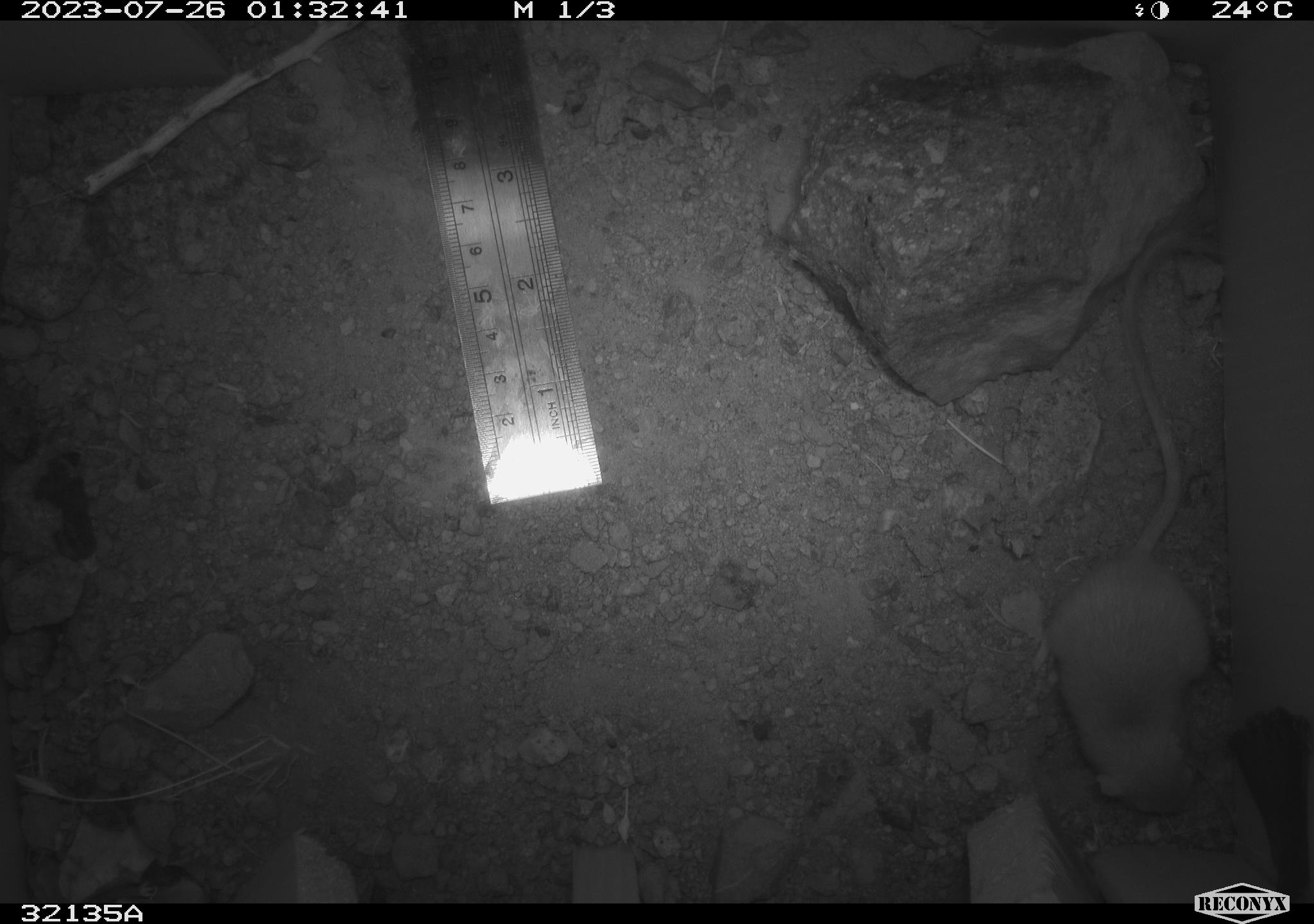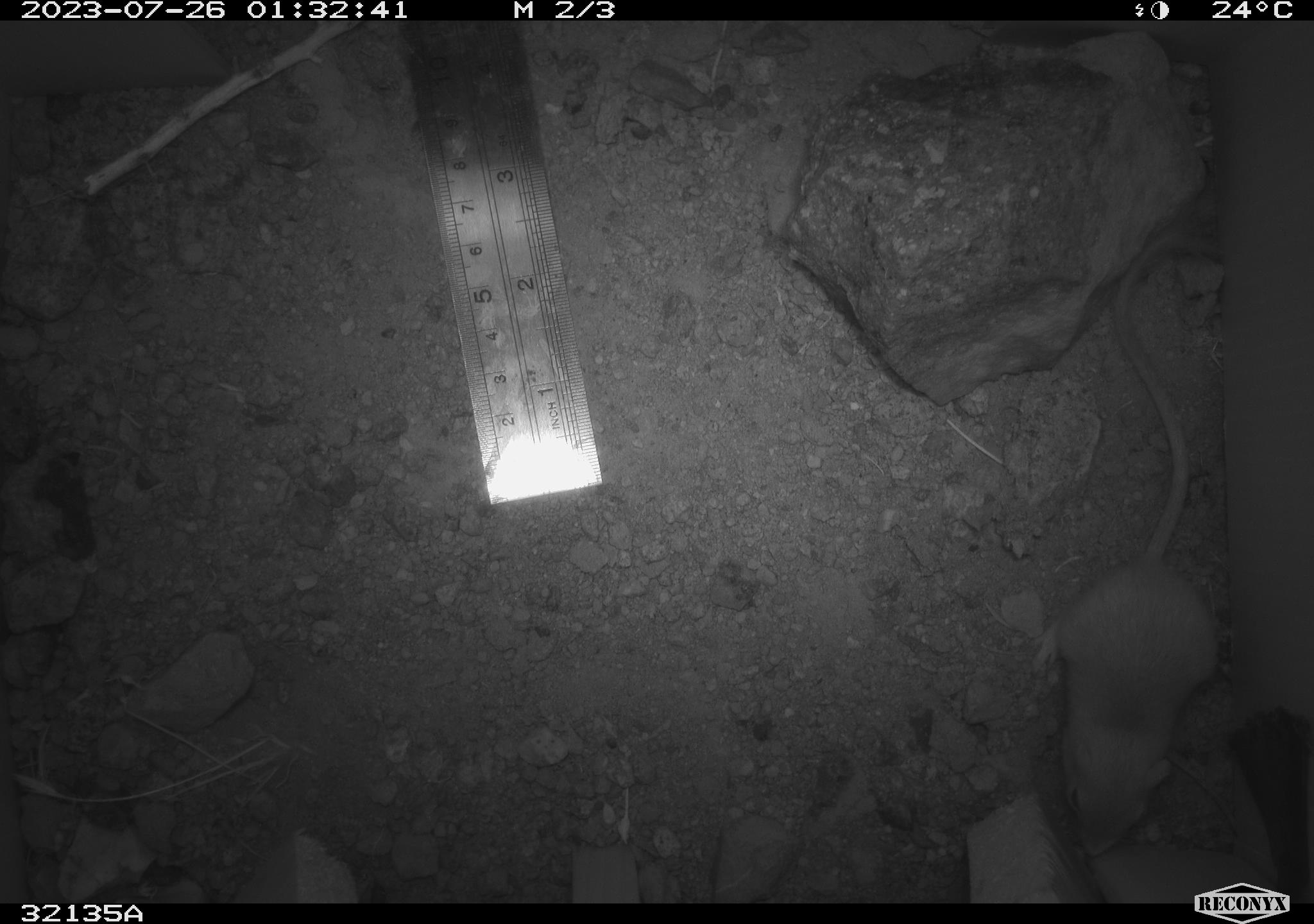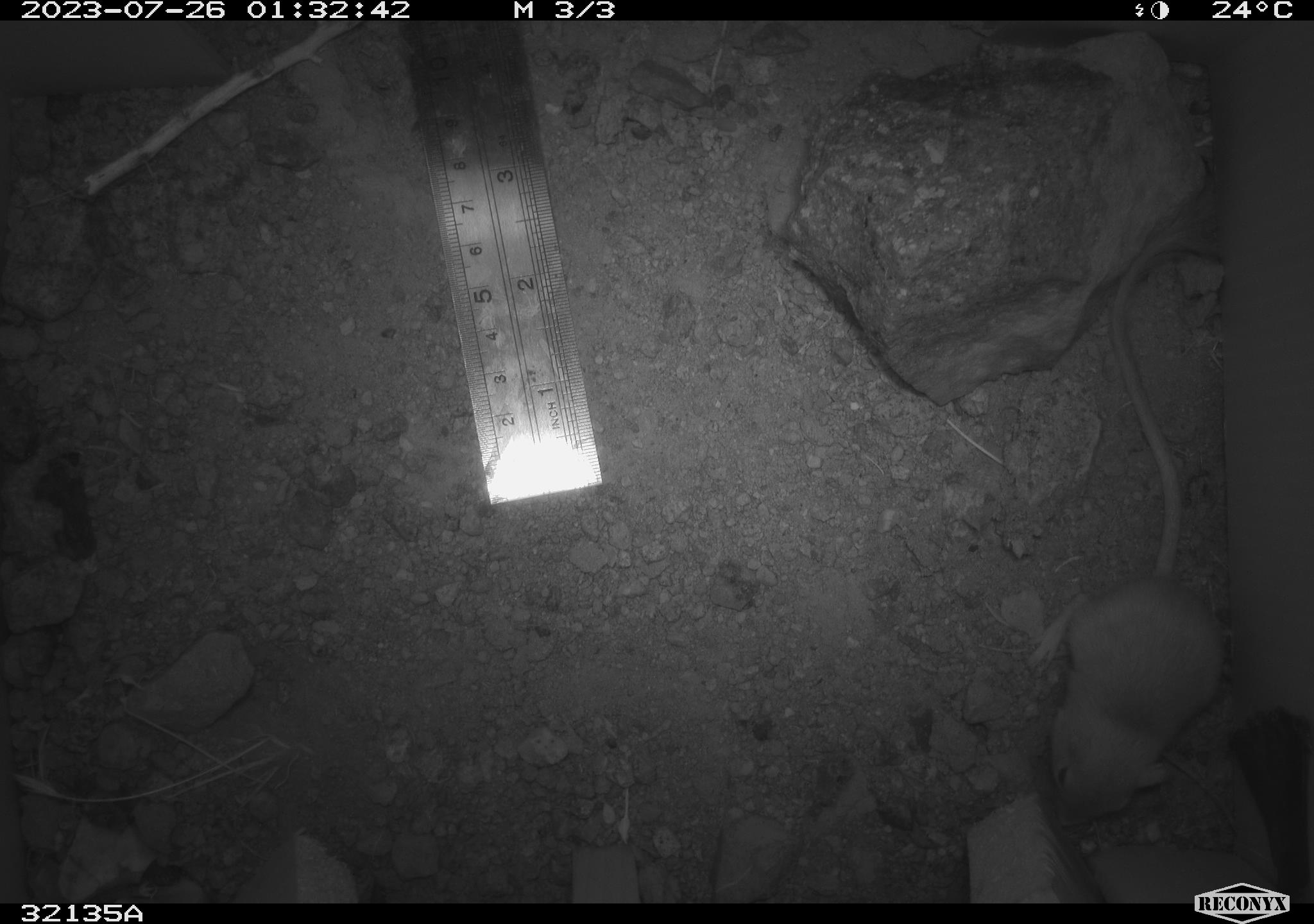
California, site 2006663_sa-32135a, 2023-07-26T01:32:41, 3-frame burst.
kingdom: Animalia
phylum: Chordata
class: Mammalia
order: Rodentia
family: Heteromyidae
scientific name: Heteromyidae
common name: kangaroo rats and pocket mice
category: heteromyidae family